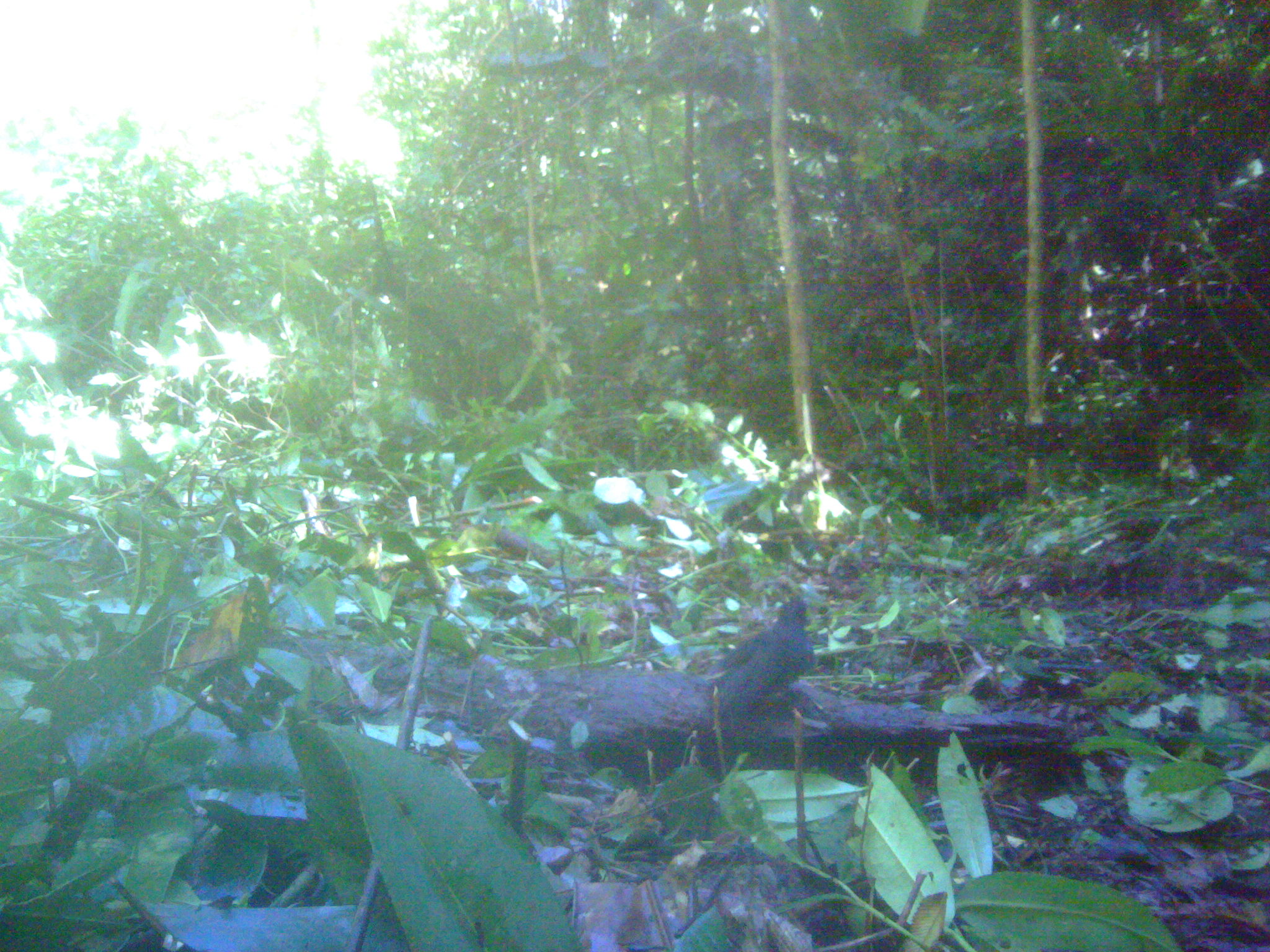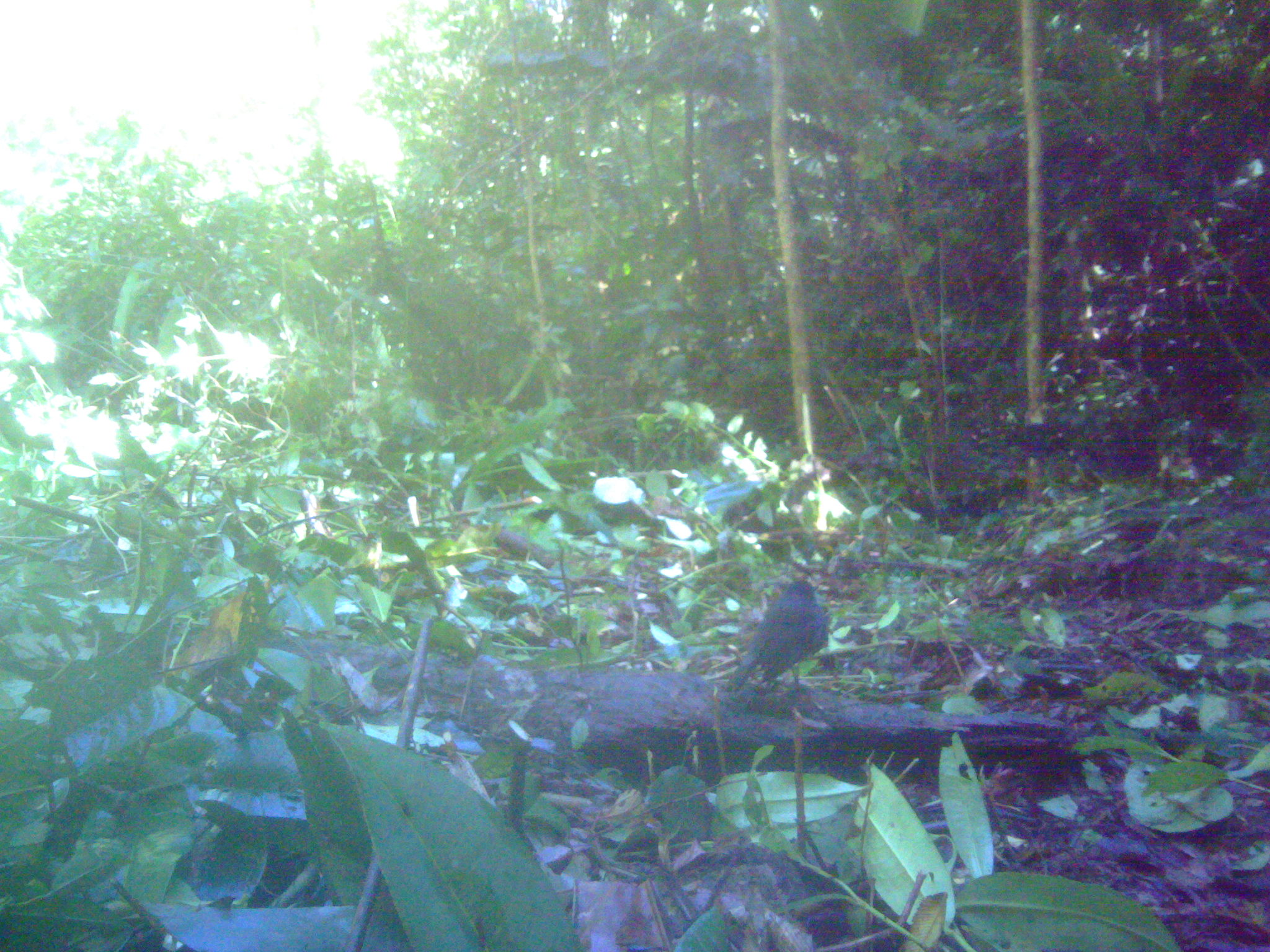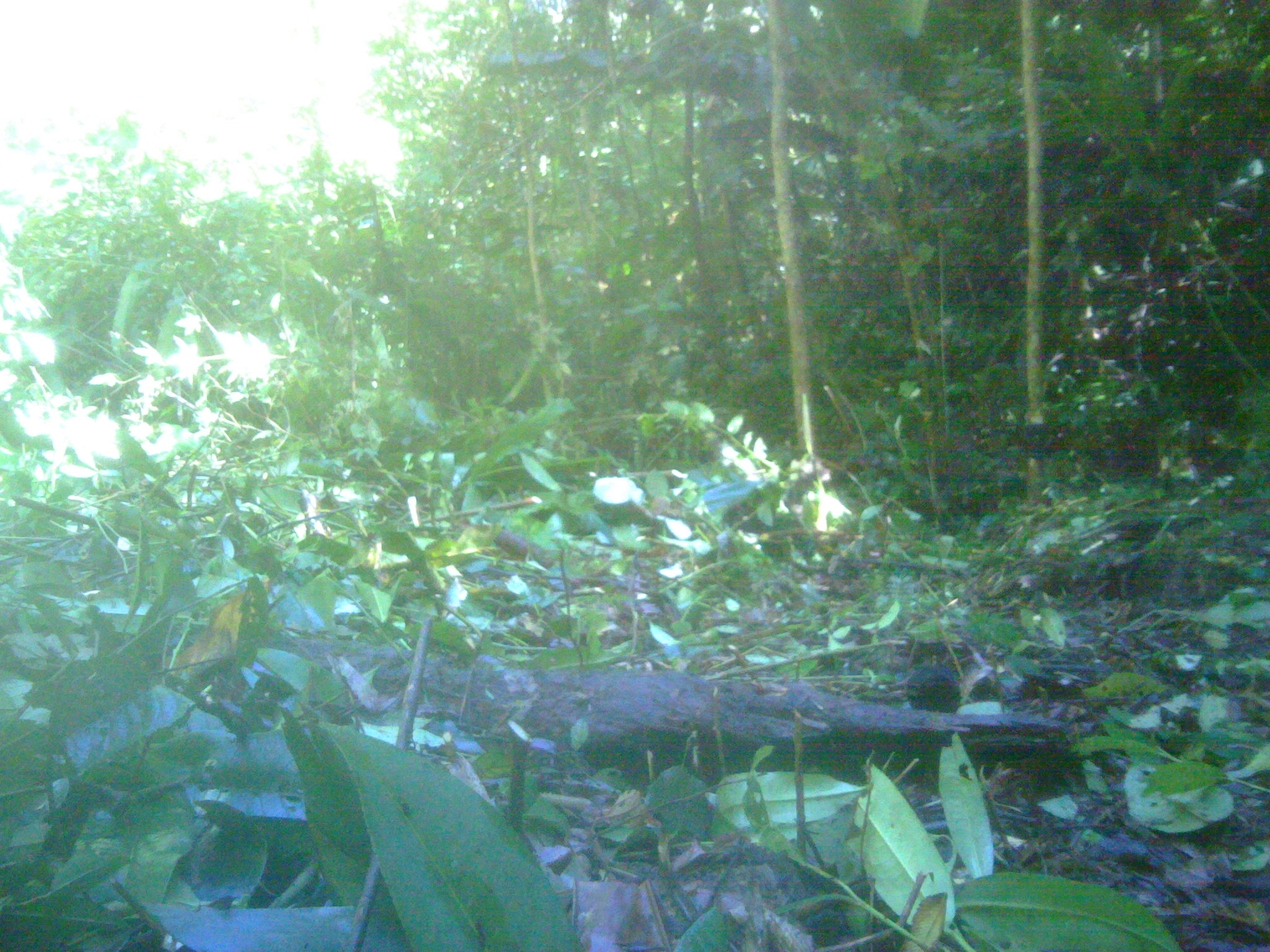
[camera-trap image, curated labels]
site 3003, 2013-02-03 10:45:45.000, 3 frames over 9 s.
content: unidentified animal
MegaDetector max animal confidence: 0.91